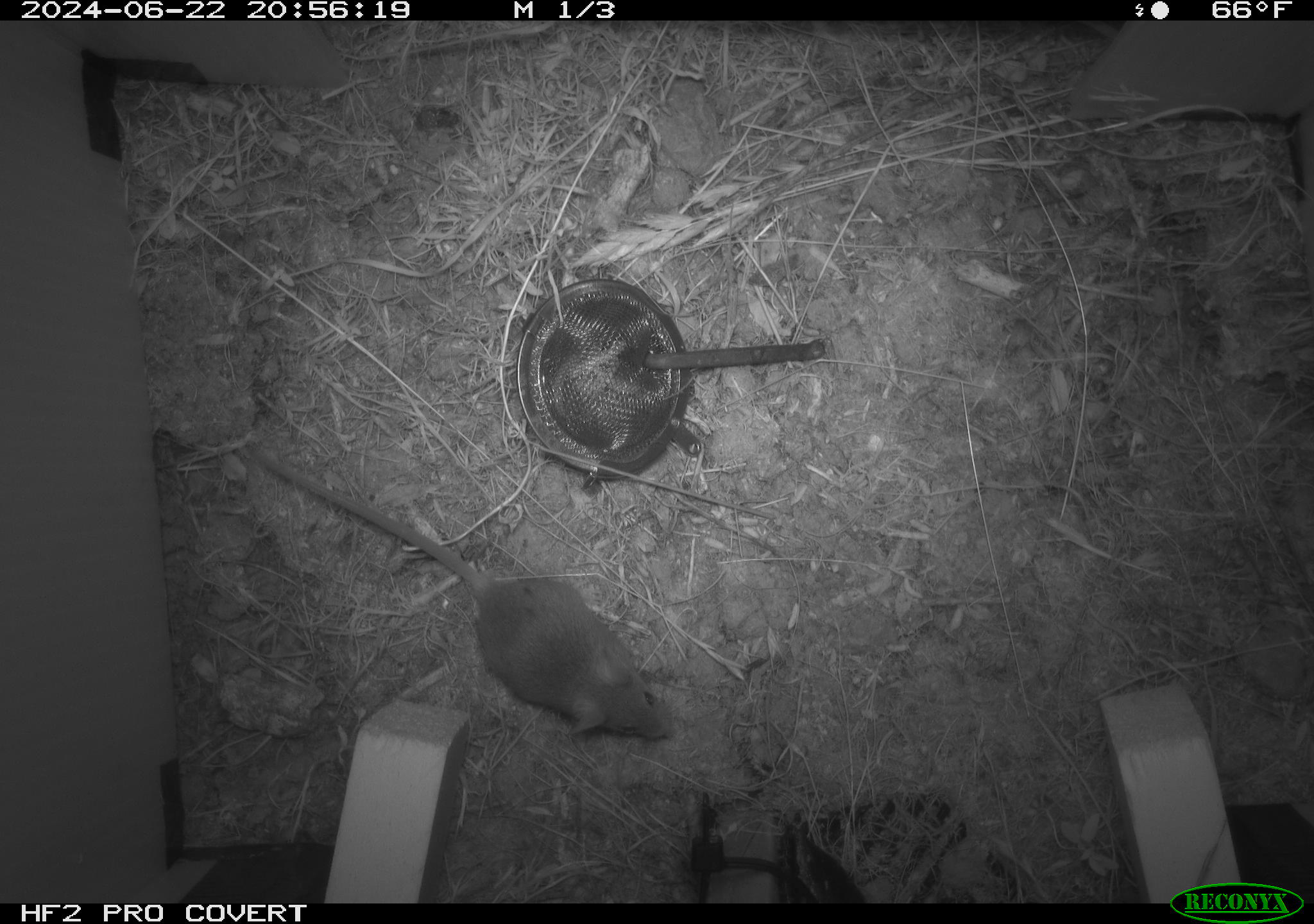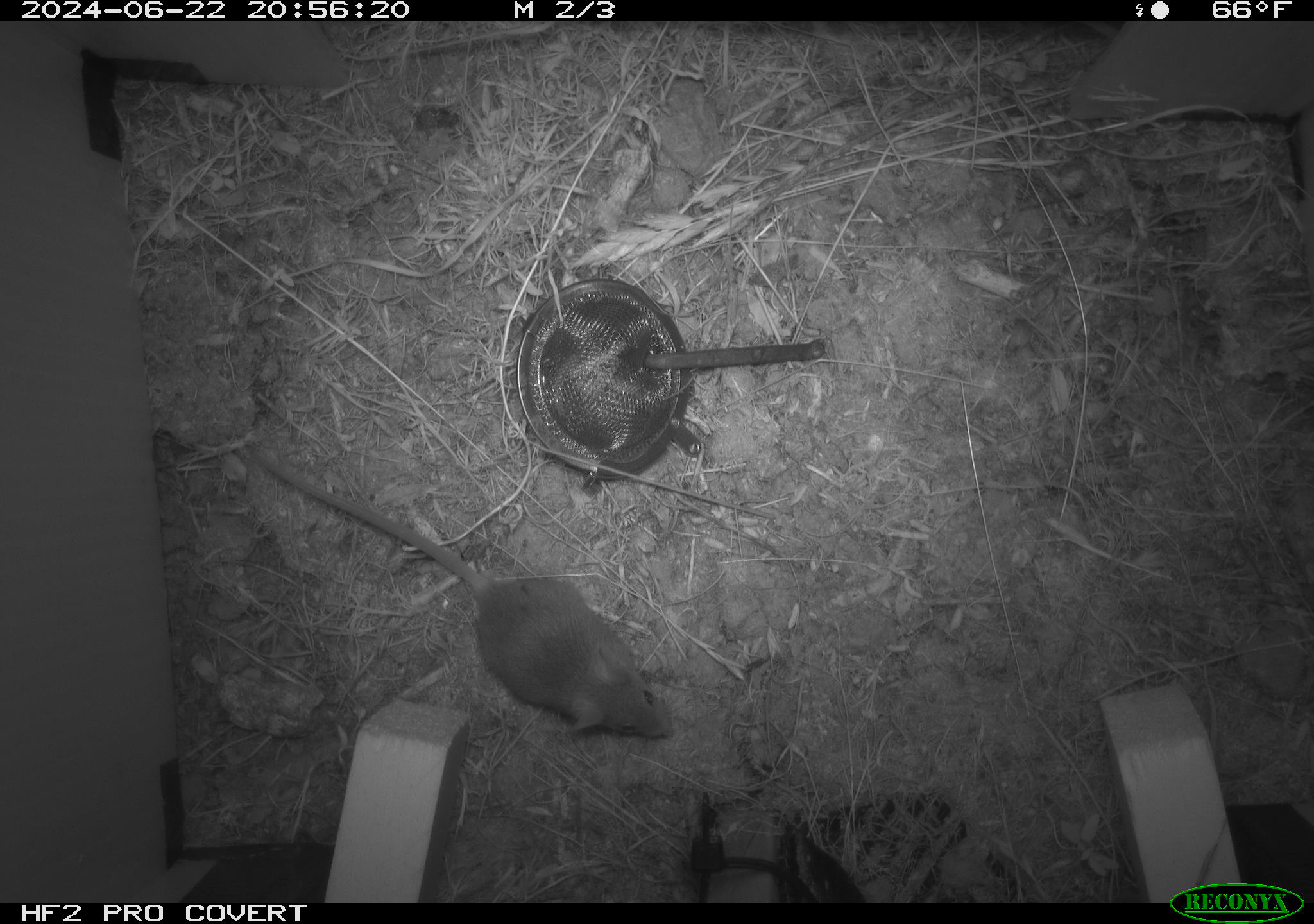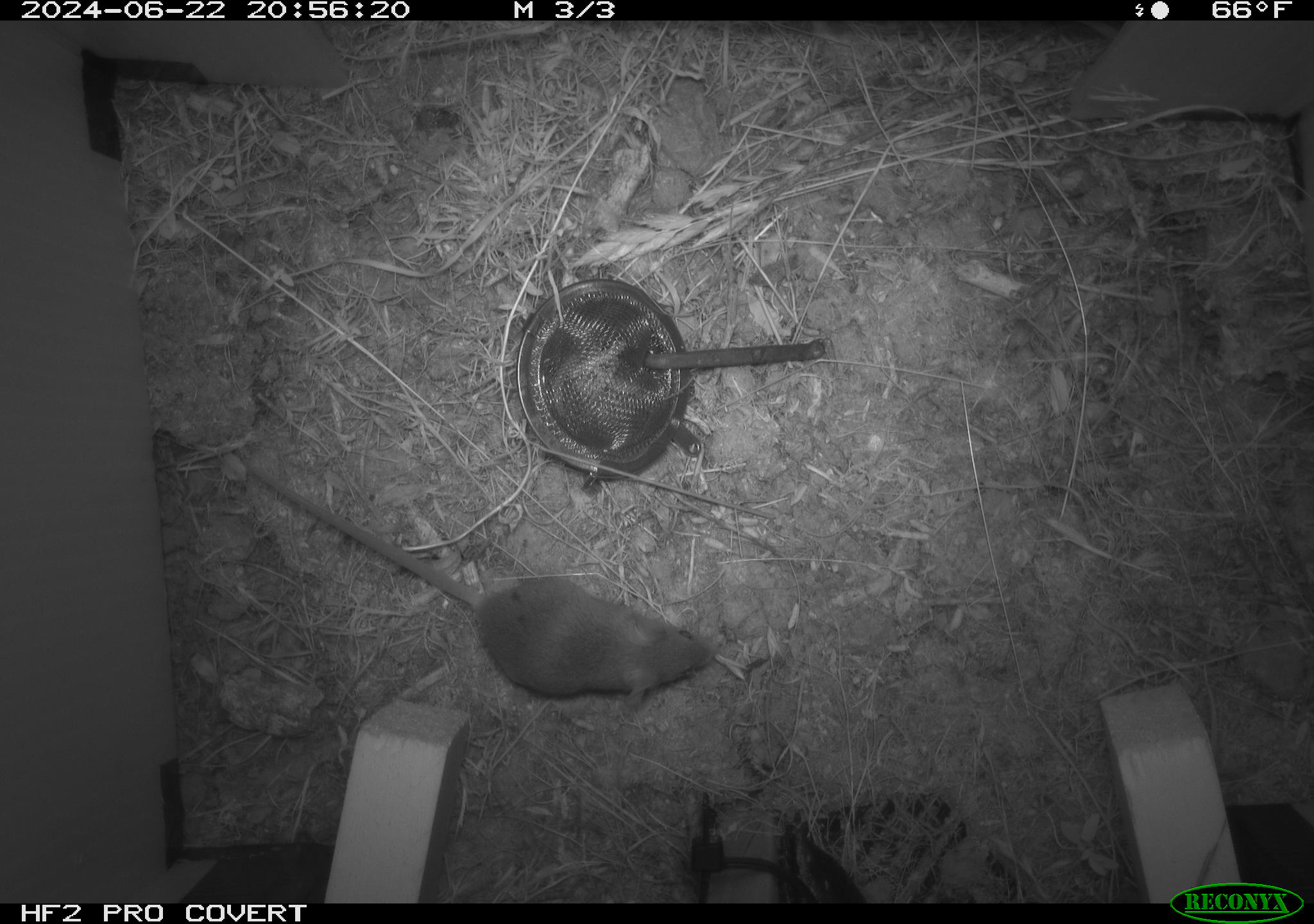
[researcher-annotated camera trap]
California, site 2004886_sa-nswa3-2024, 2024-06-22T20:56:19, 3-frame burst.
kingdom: Animalia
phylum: Chordata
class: Mammalia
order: Rodentia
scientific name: Rodentia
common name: rodent